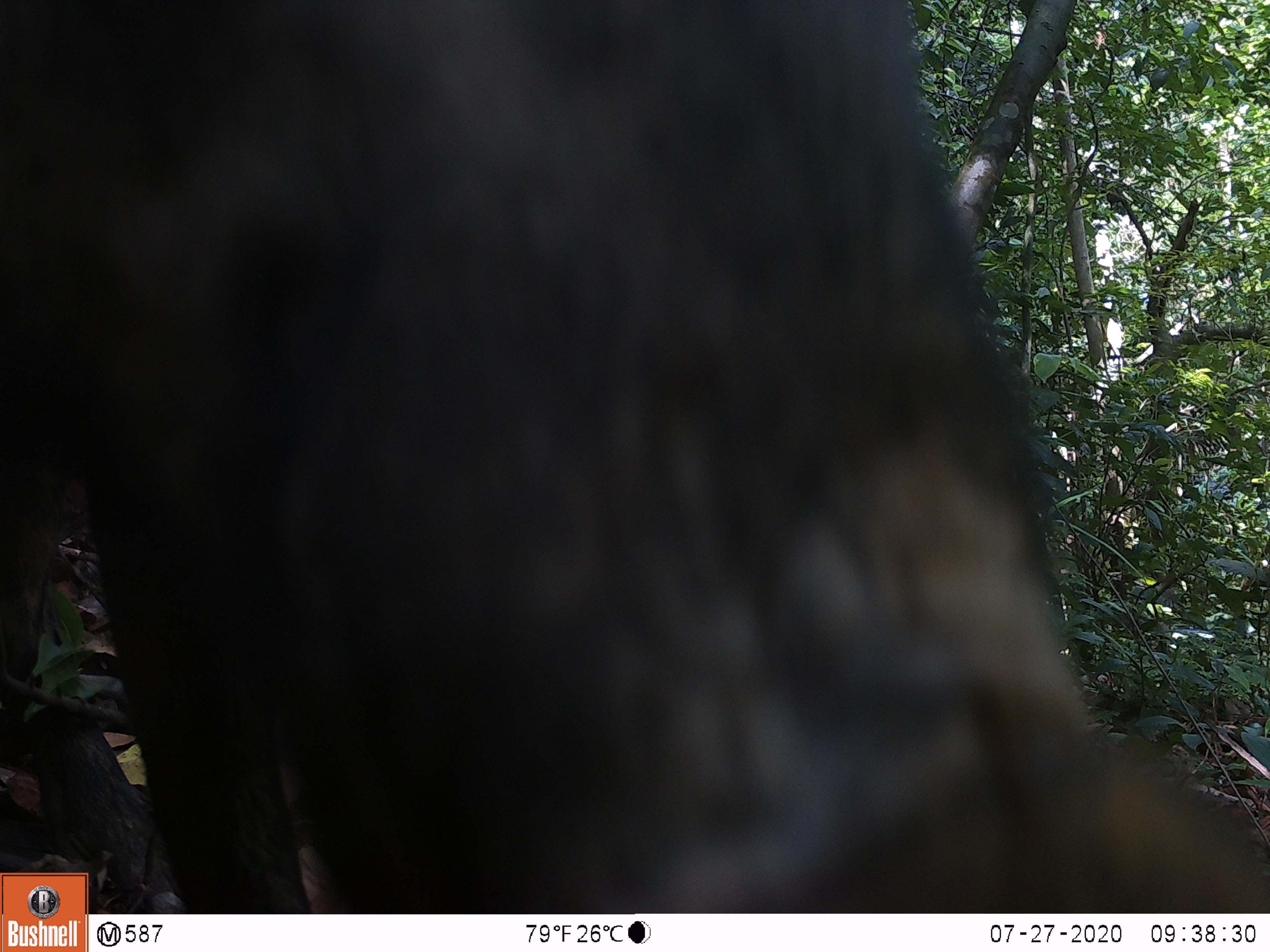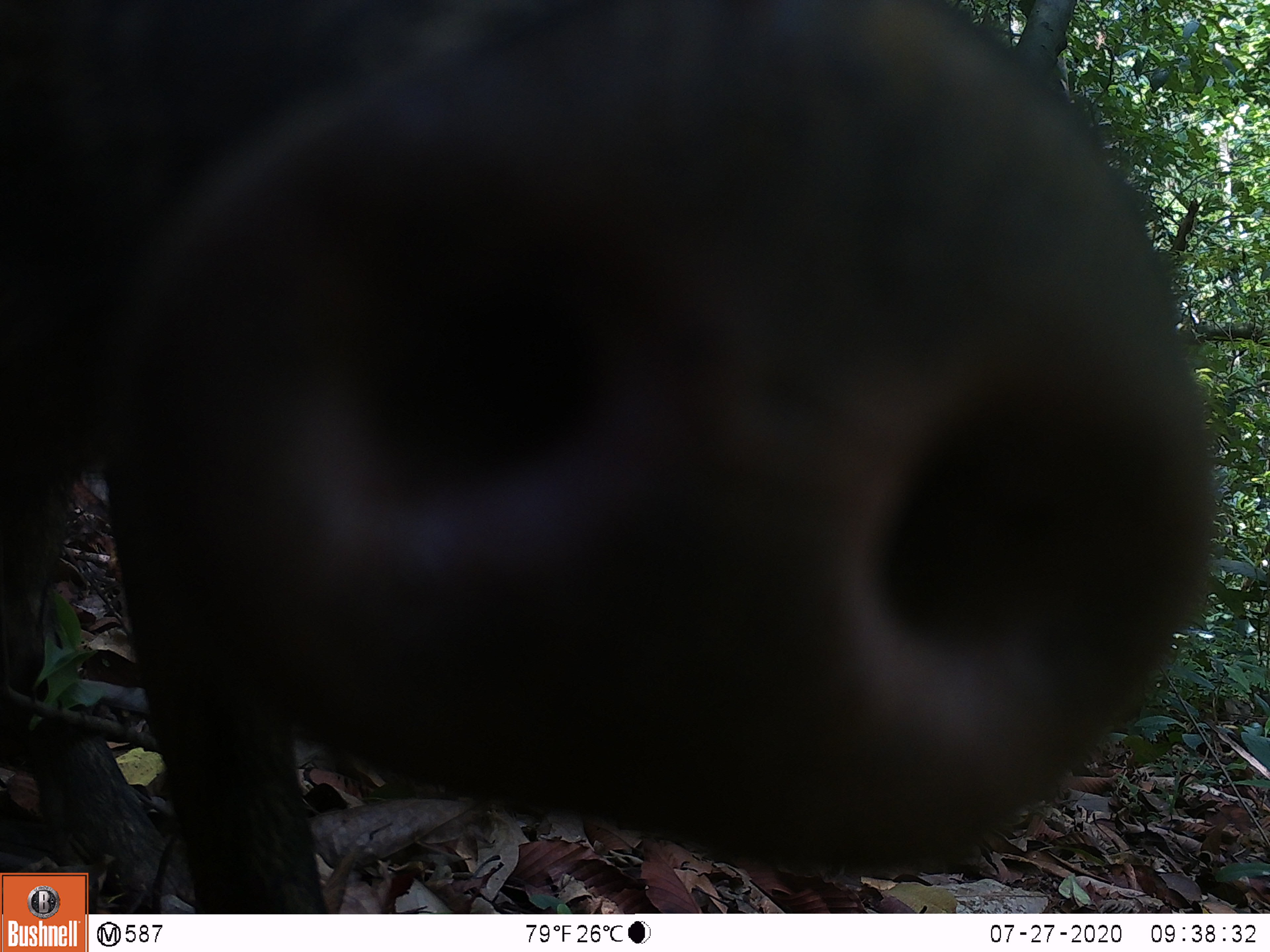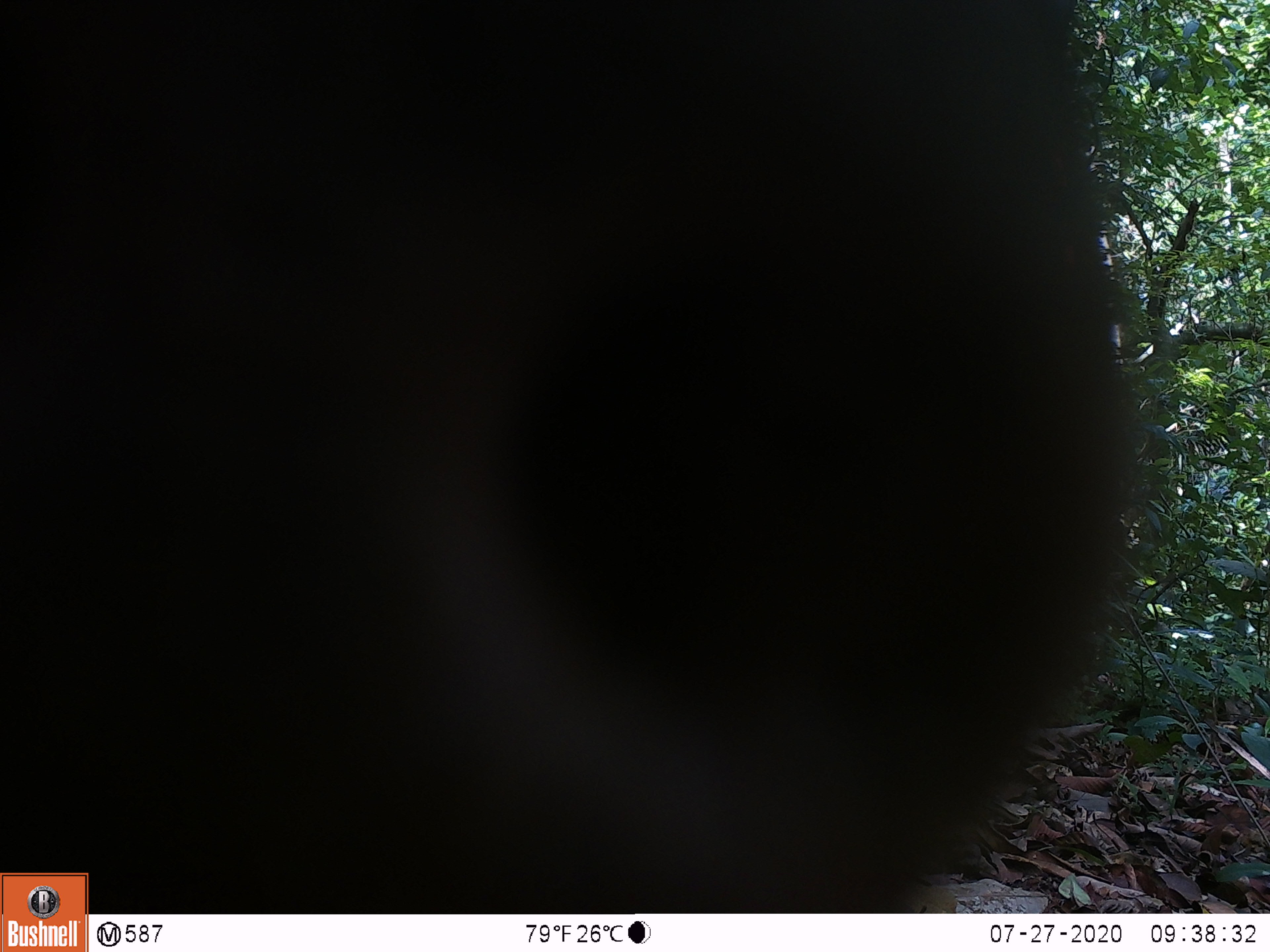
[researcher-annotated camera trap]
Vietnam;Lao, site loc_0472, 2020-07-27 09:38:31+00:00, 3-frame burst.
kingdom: Animalia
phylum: Chordata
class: Mammalia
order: Artiodactyla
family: Suidae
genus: Sus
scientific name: Sus scrofa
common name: eurasian wild pig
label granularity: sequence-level